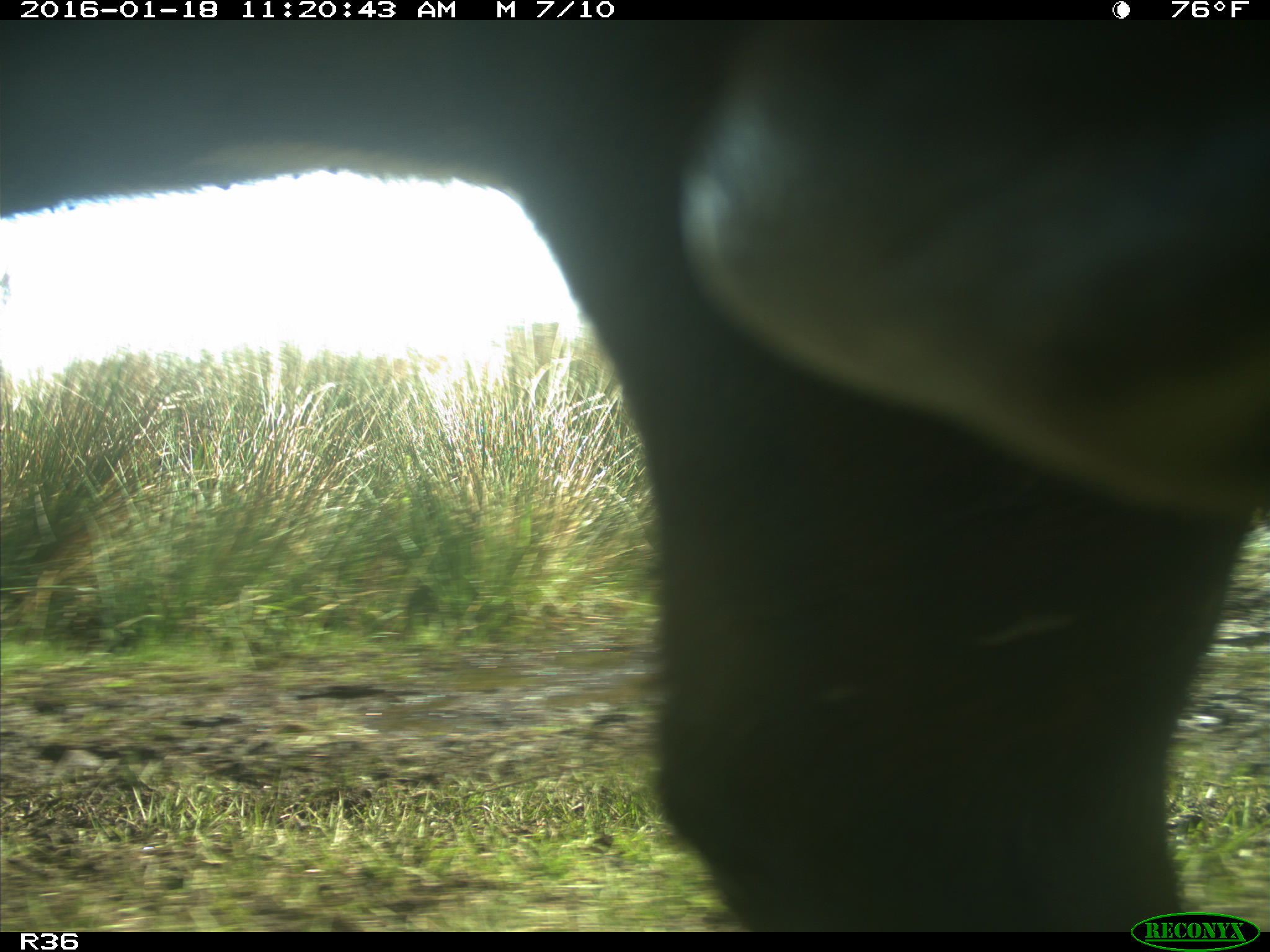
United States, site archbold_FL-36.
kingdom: Animalia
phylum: Chordata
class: Mammalia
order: Artiodactyla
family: Bovidae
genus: Bos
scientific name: Bos taurus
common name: domestic cow